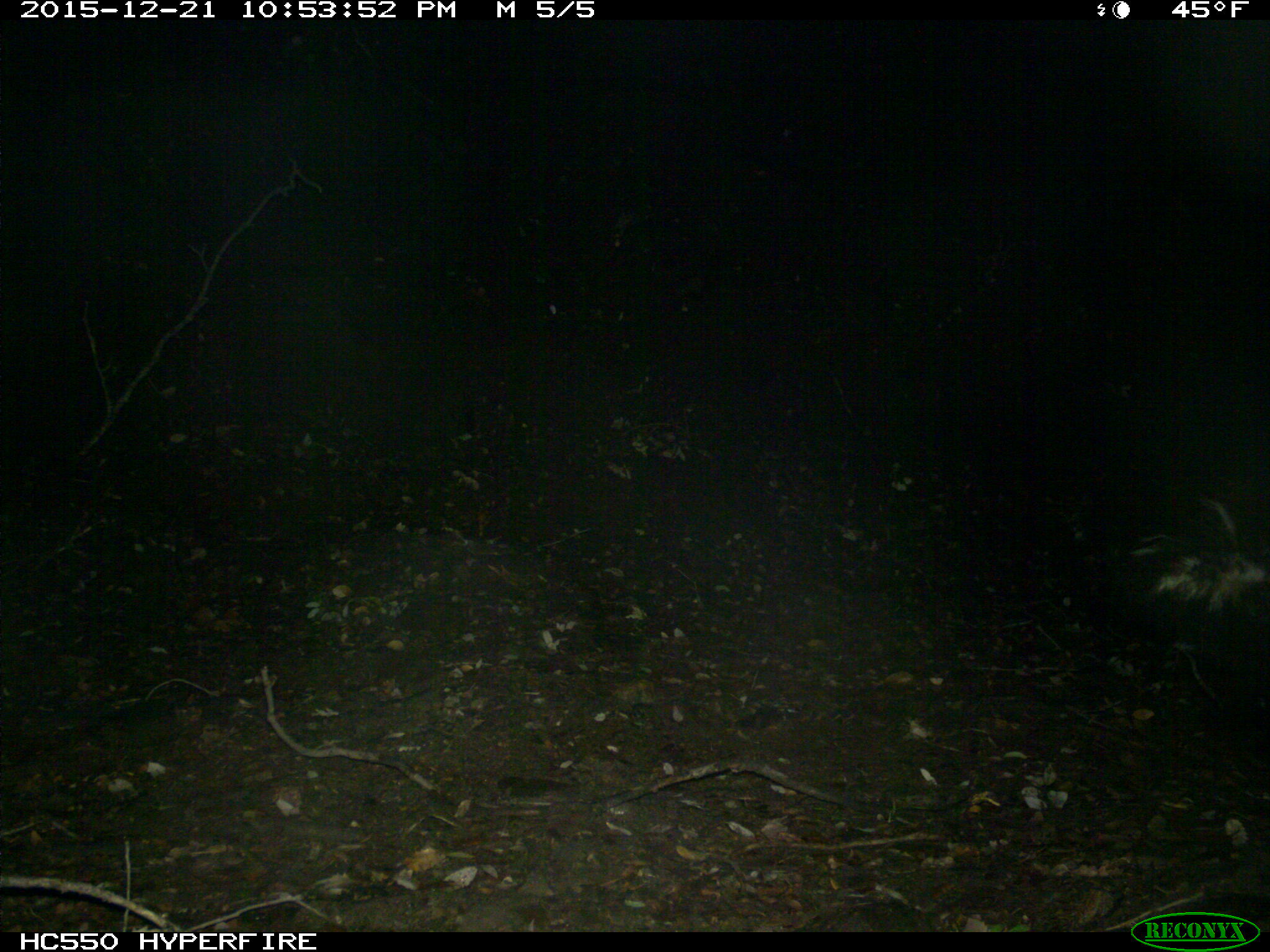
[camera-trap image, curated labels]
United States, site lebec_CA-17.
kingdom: Animalia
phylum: Chordata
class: Mammalia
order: Carnivora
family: Mephitidae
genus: Mephitis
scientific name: Mephitis mephitis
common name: striped skunk